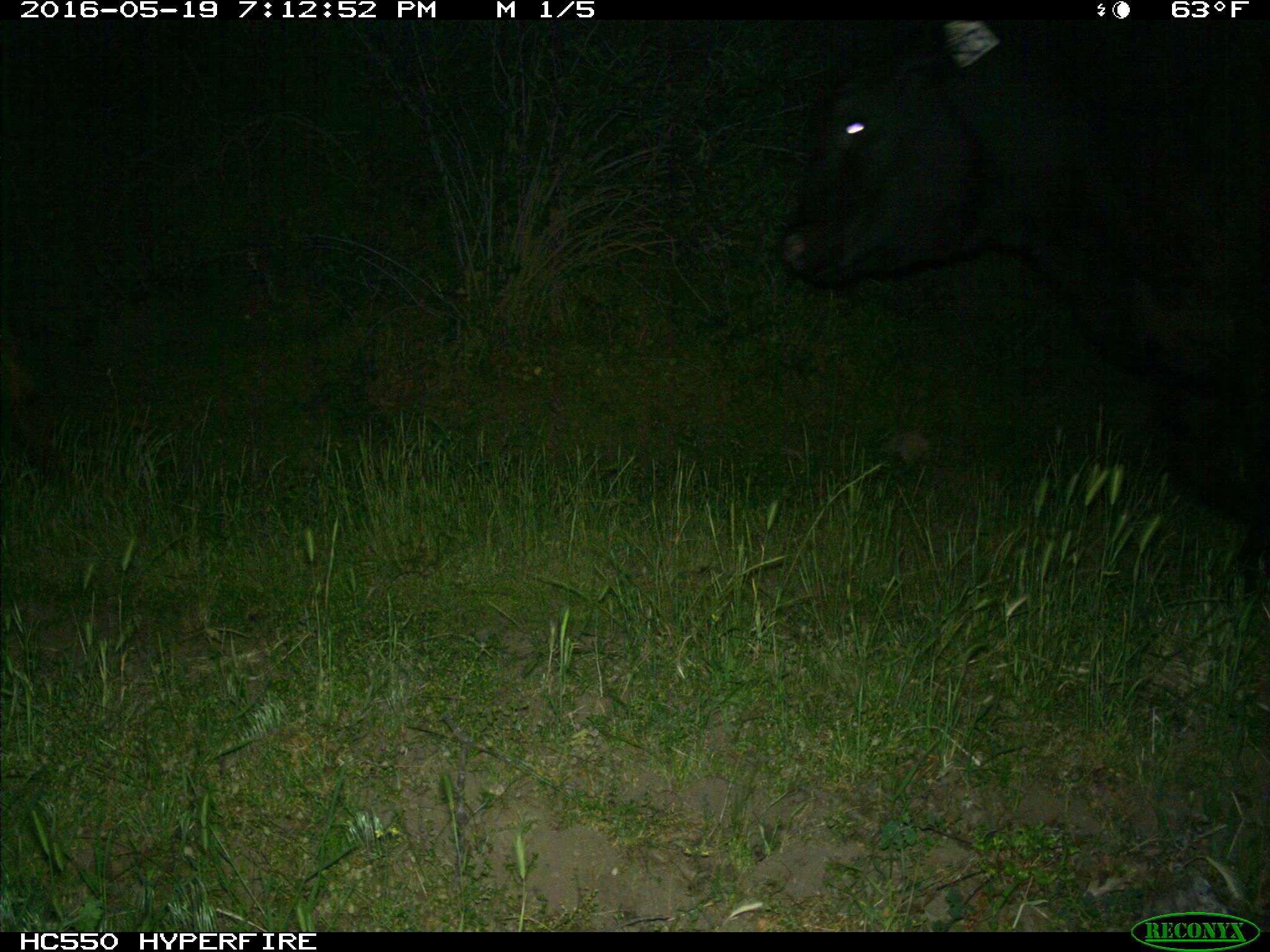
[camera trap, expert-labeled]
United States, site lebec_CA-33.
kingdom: Animalia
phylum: Chordata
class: Mammalia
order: Artiodactyla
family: Bovidae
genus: Bos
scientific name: Bos taurus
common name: domestic cow